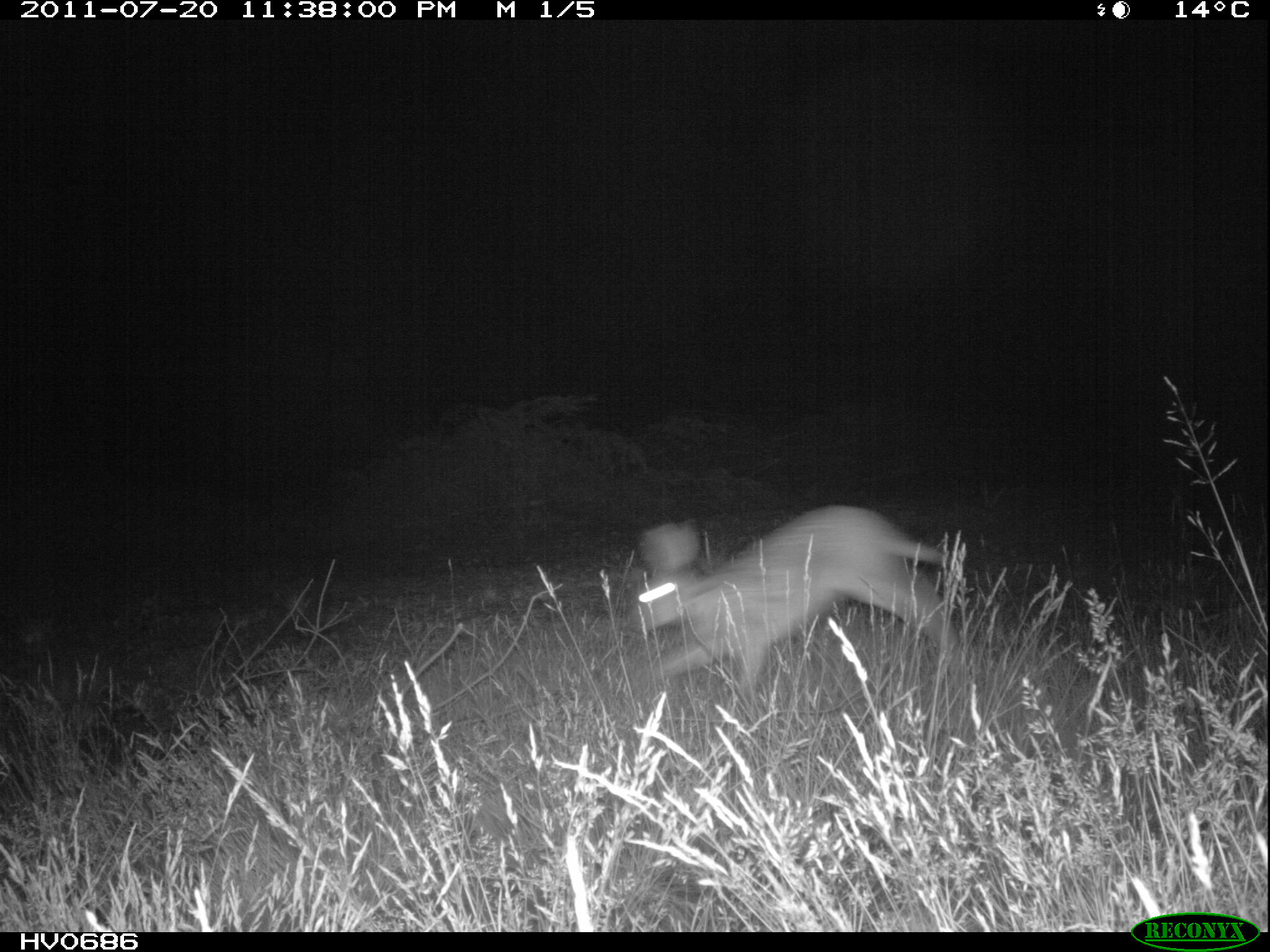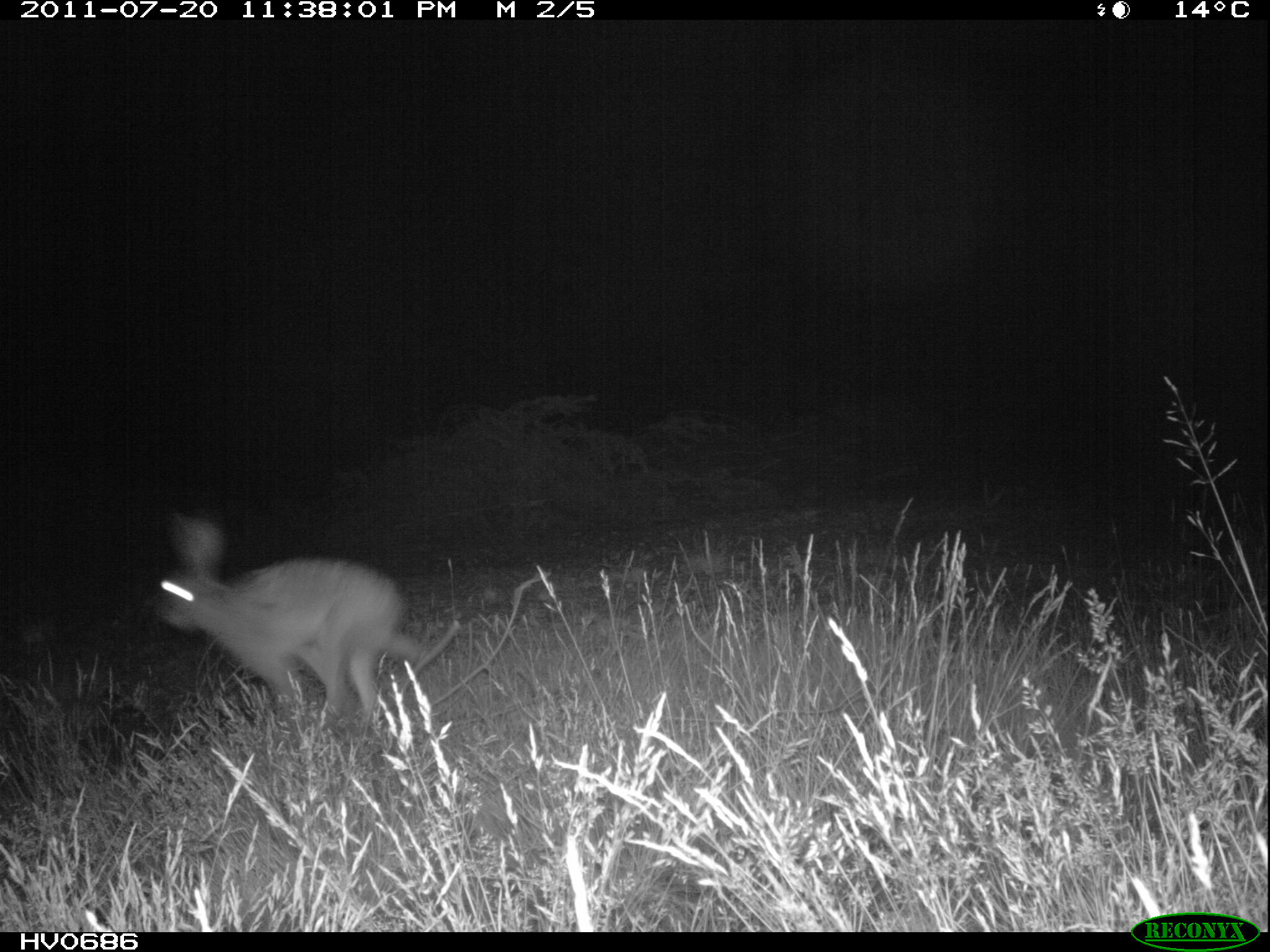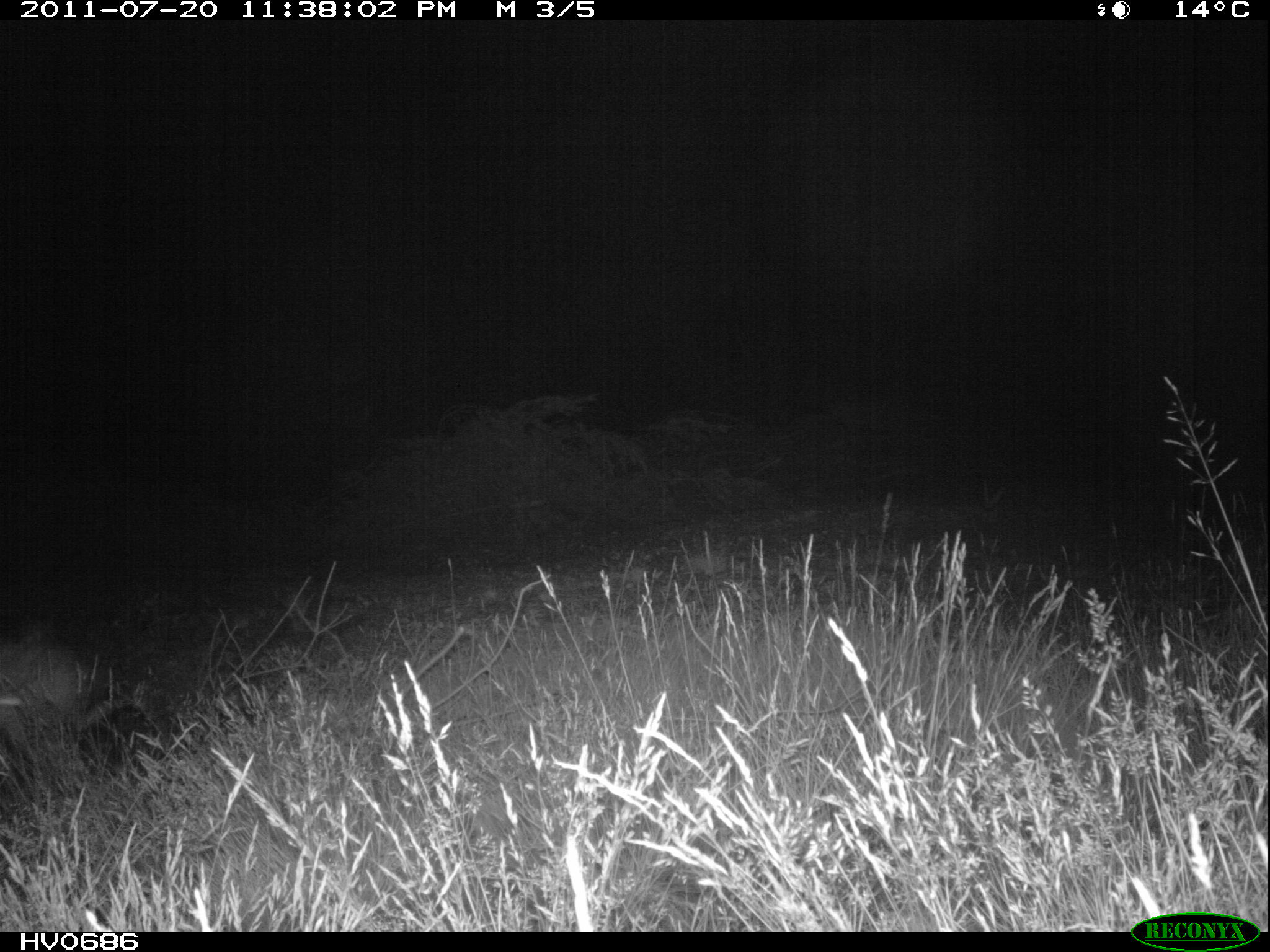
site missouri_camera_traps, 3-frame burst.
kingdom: Animalia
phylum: Chordata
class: Mammalia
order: Lagomorpha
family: Leporidae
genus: Lepus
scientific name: Lepus europaeus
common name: european hare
European hare (Lepus europaeus). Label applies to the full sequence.